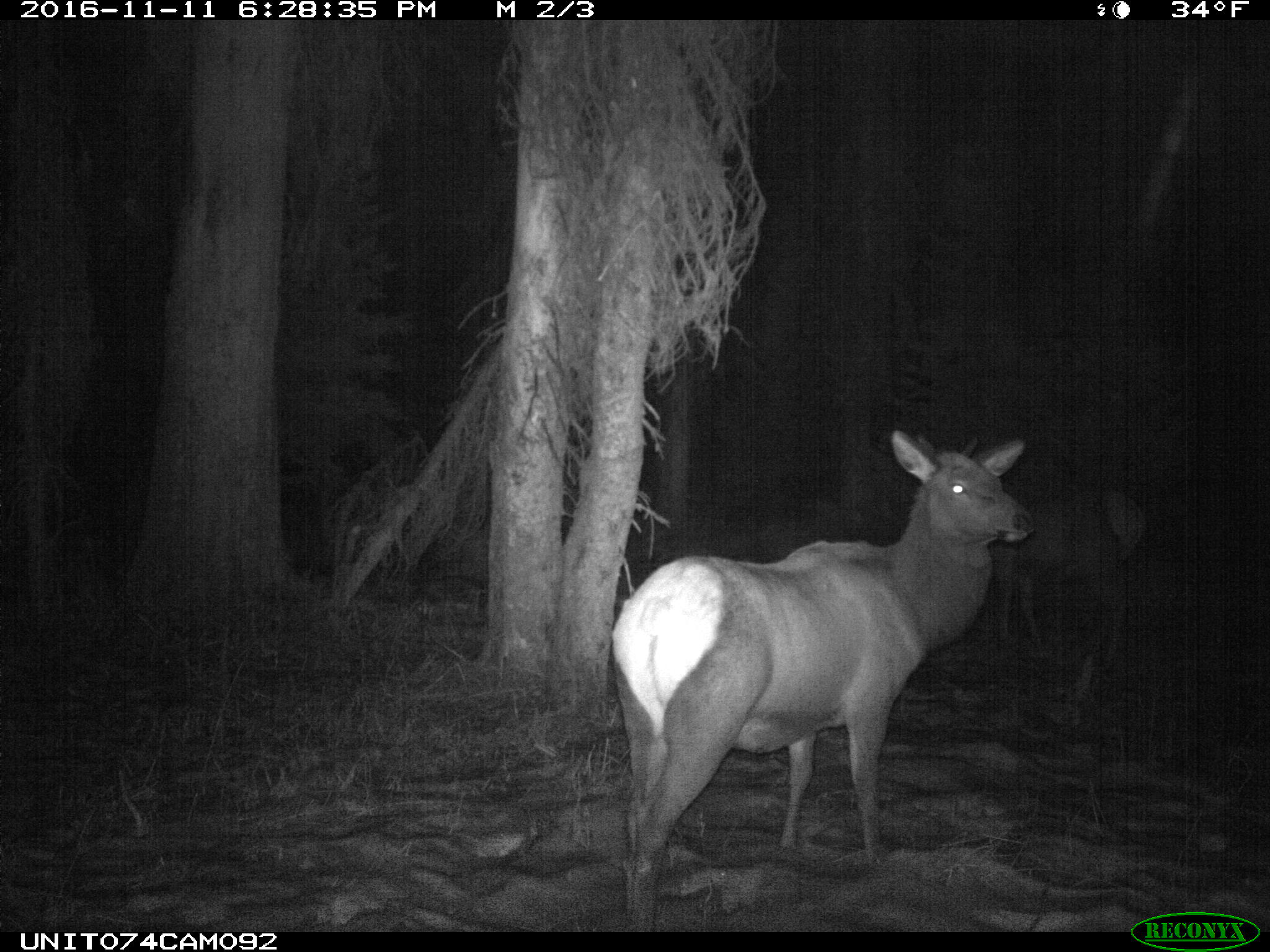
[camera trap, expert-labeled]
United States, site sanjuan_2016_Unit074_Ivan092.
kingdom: Animalia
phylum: Chordata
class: Mammalia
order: Artiodactyla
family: Cervidae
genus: Cervus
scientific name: Cervus elaphus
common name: red deer